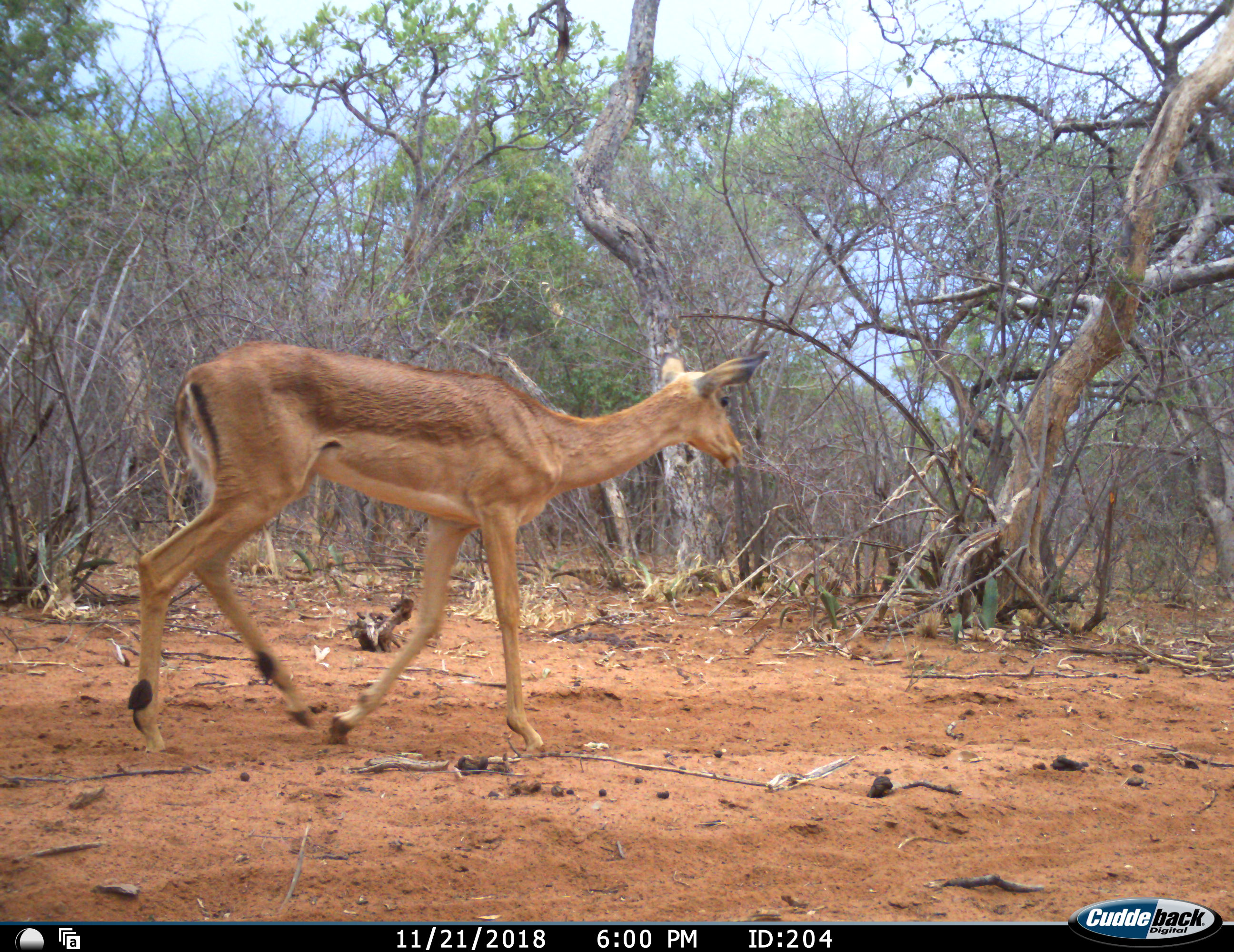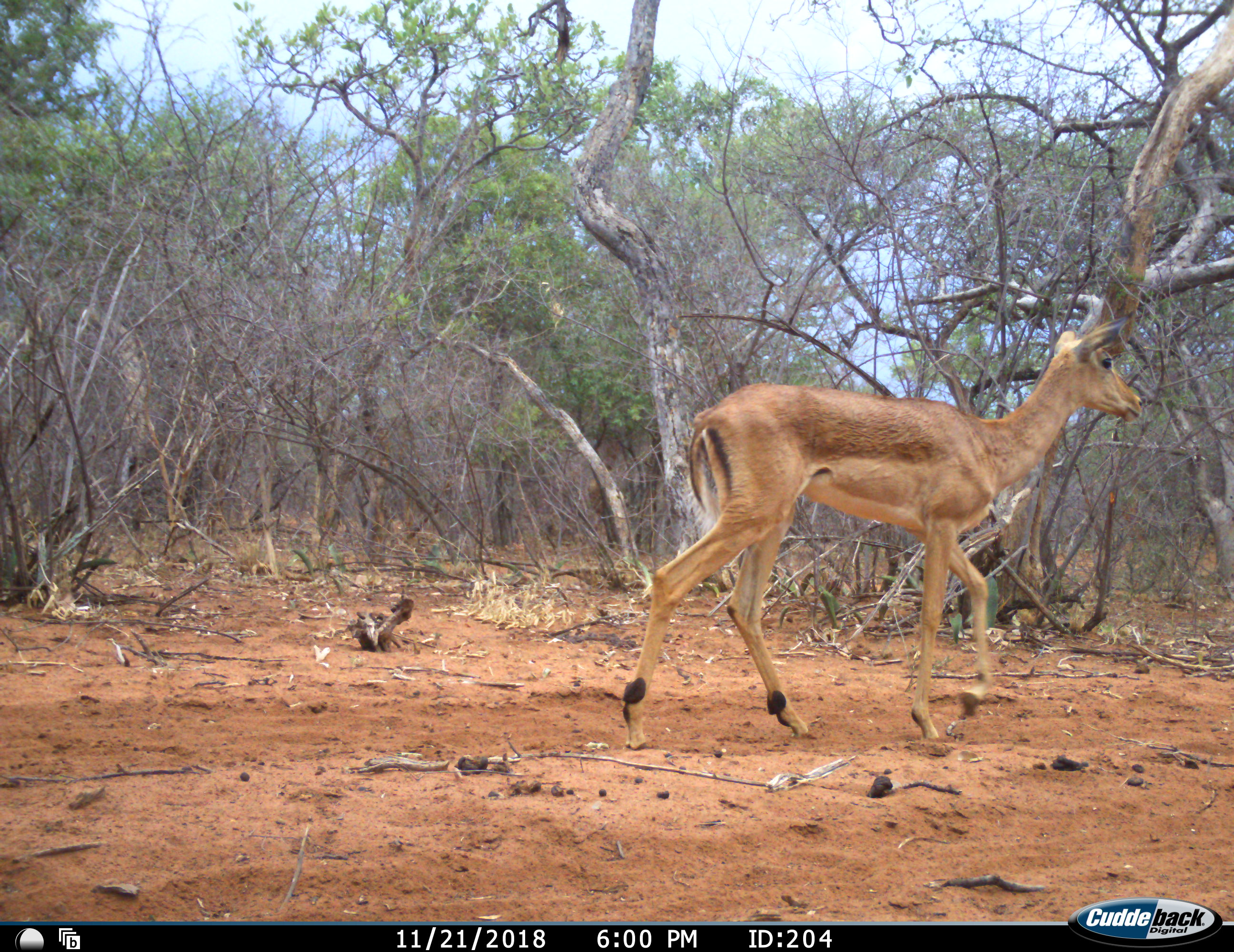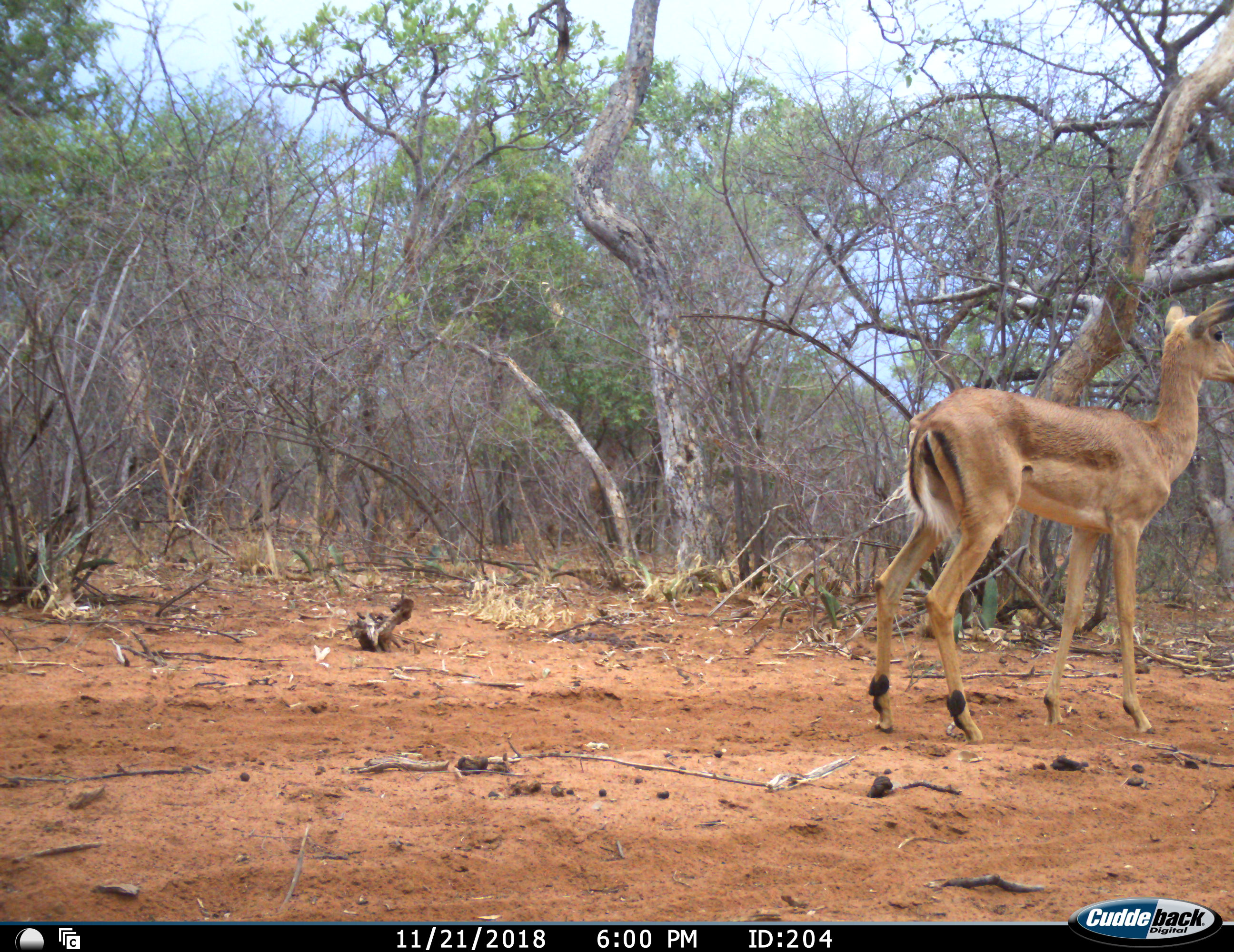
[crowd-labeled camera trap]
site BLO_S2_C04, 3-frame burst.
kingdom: Animalia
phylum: Chordata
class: Mammalia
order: Artiodactyla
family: Bovidae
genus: Aepyceros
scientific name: Aepyceros melampus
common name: impala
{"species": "impala (Aepyceros melampus)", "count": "1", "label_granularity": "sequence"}